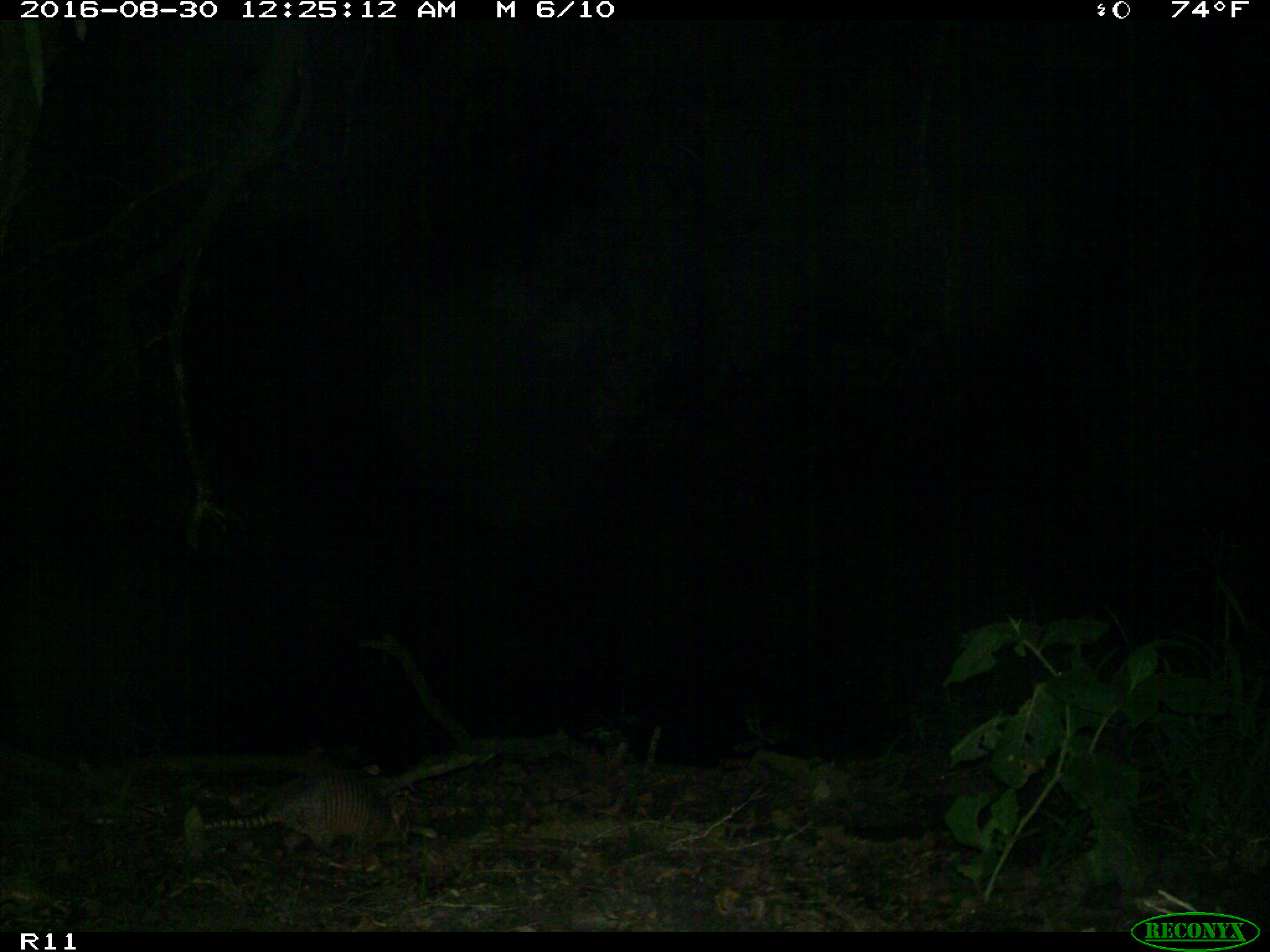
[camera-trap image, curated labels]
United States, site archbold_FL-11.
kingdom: Animalia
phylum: Chordata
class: Mammalia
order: Cingulata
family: Dasypodidae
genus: Dasypus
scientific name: Dasypus novemcinctus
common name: nine-banded armadillo